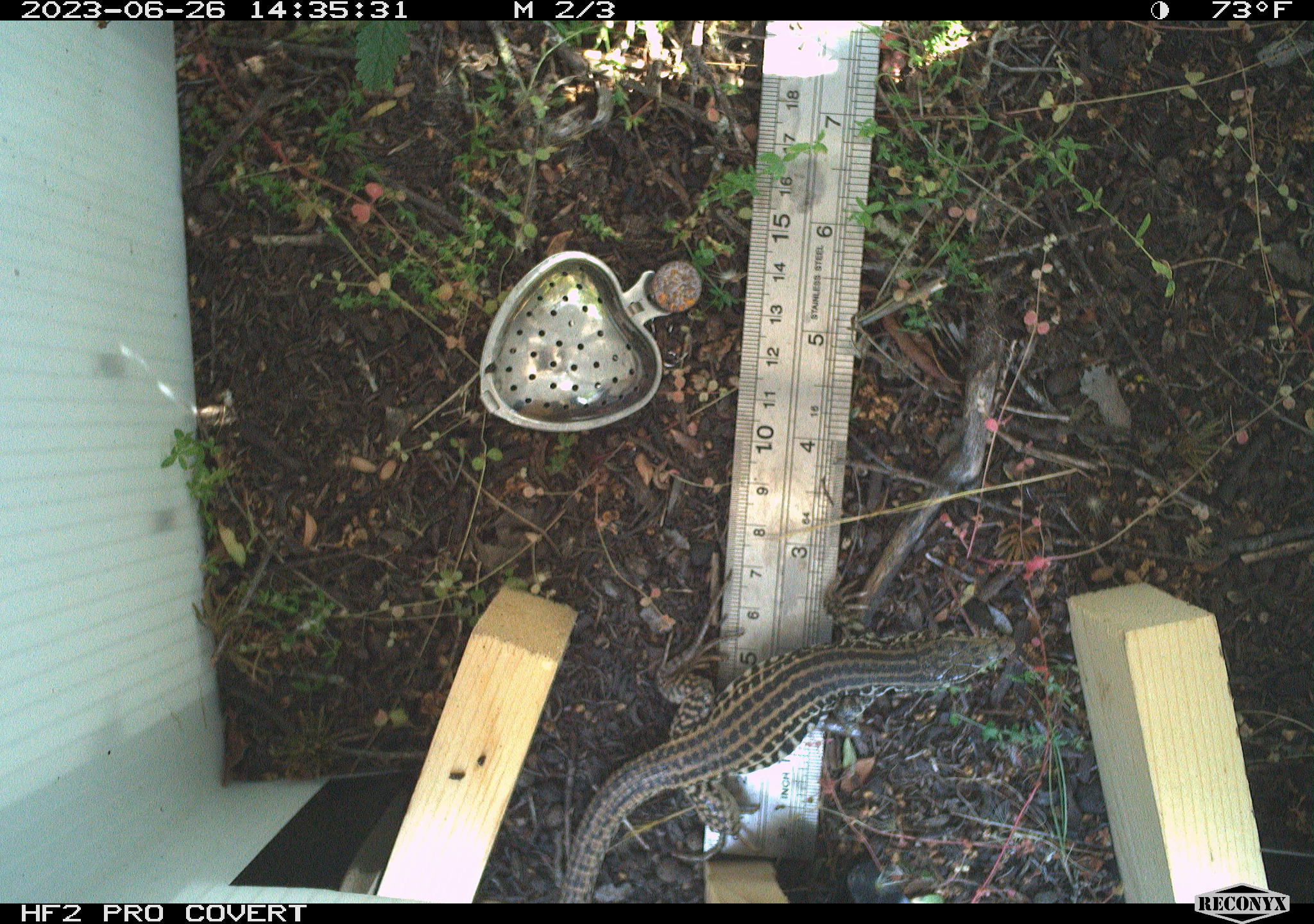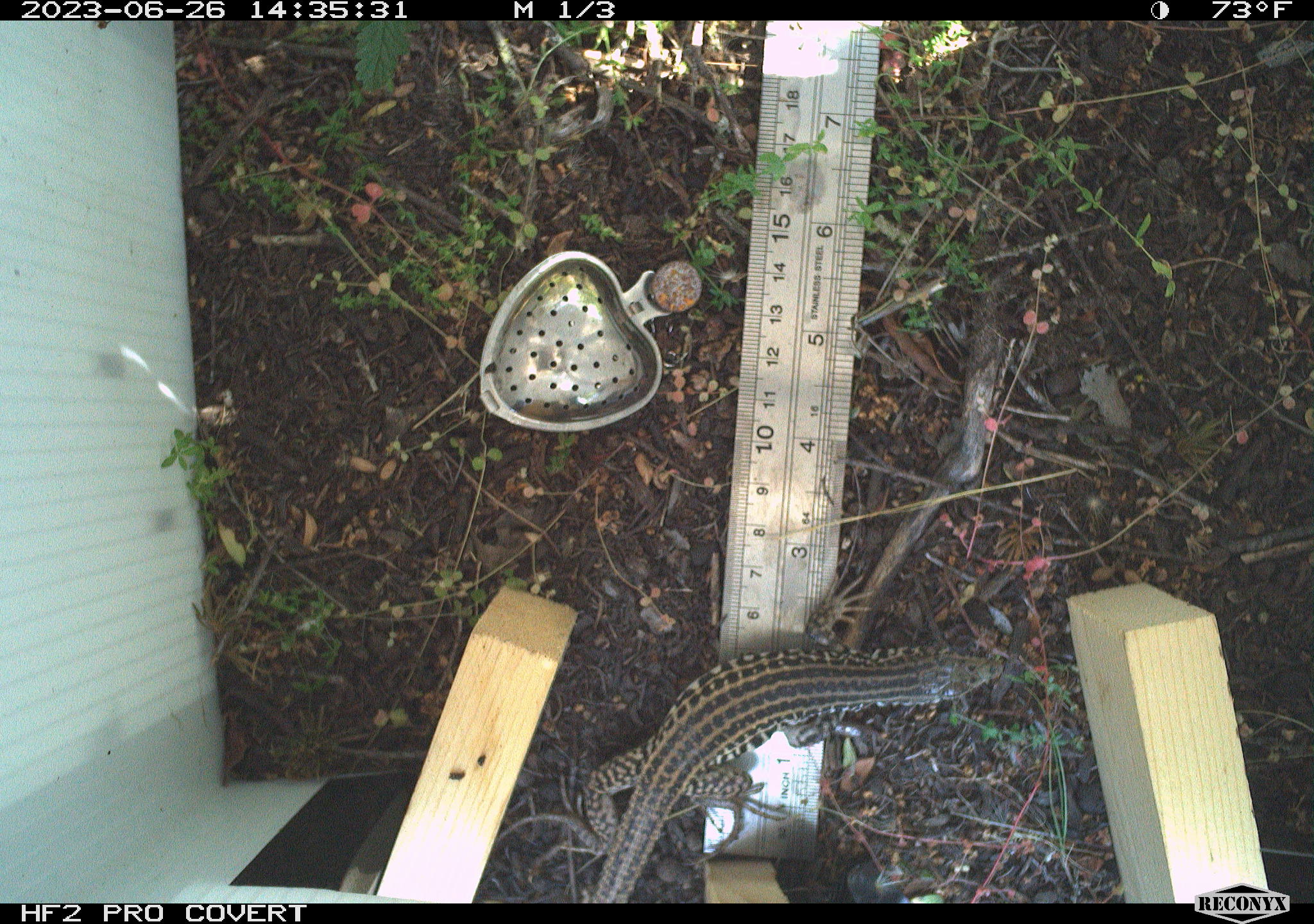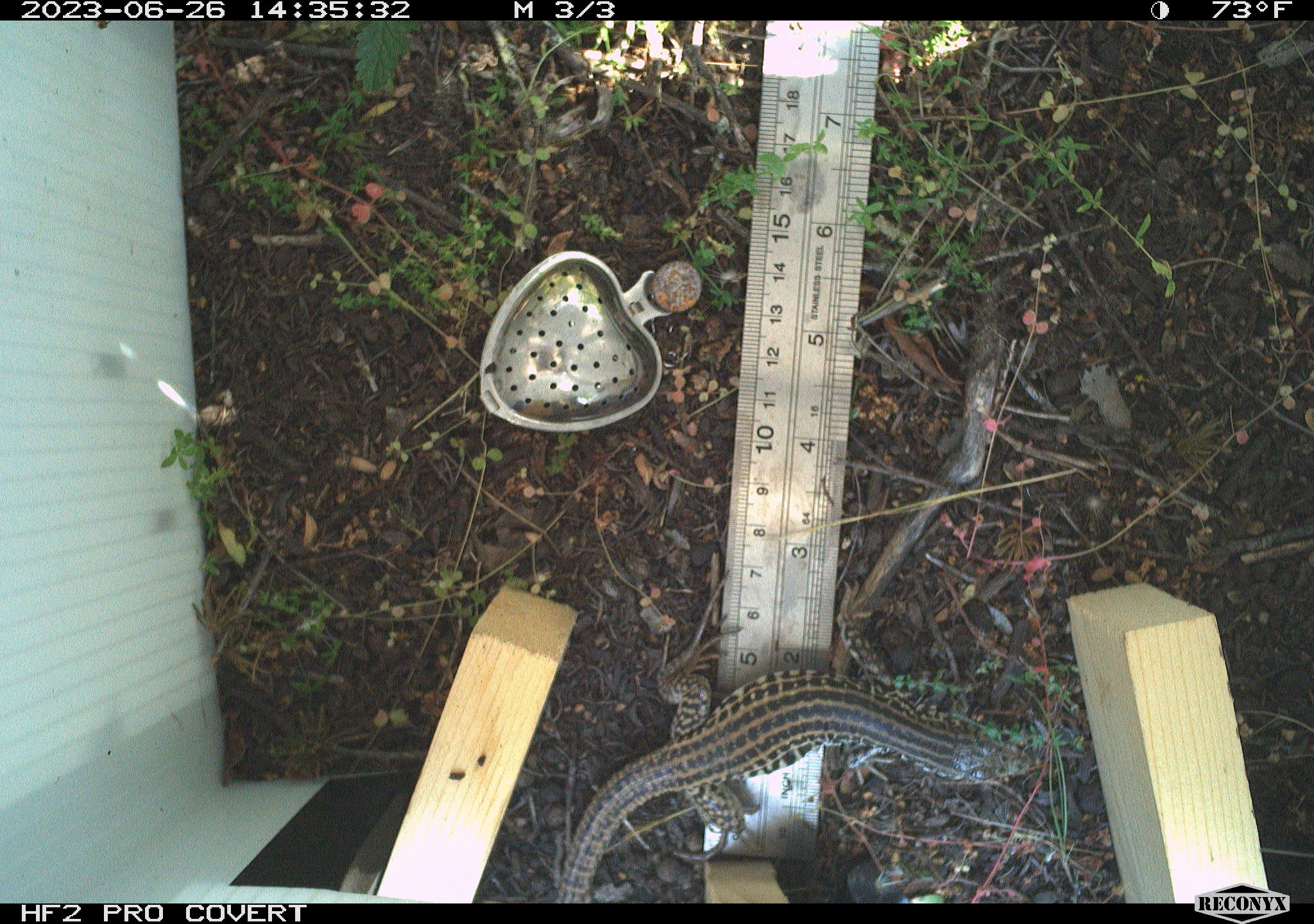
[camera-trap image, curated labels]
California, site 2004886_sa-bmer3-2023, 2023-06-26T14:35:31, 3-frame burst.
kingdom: Animalia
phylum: Chordata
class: Reptilia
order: Squamata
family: Teiidae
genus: Aspidoscelis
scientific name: Aspidoscelis tigris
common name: western whiptail